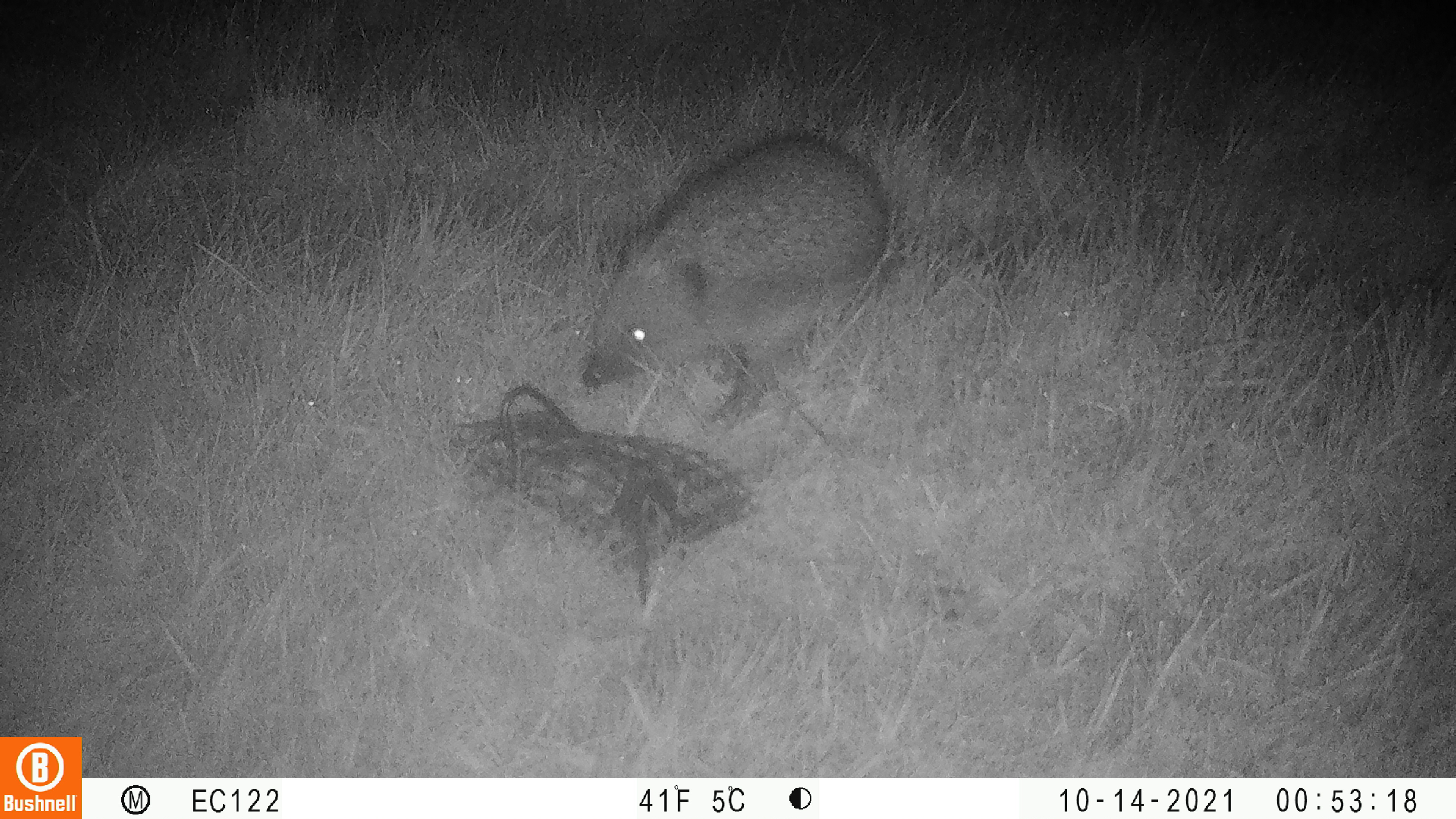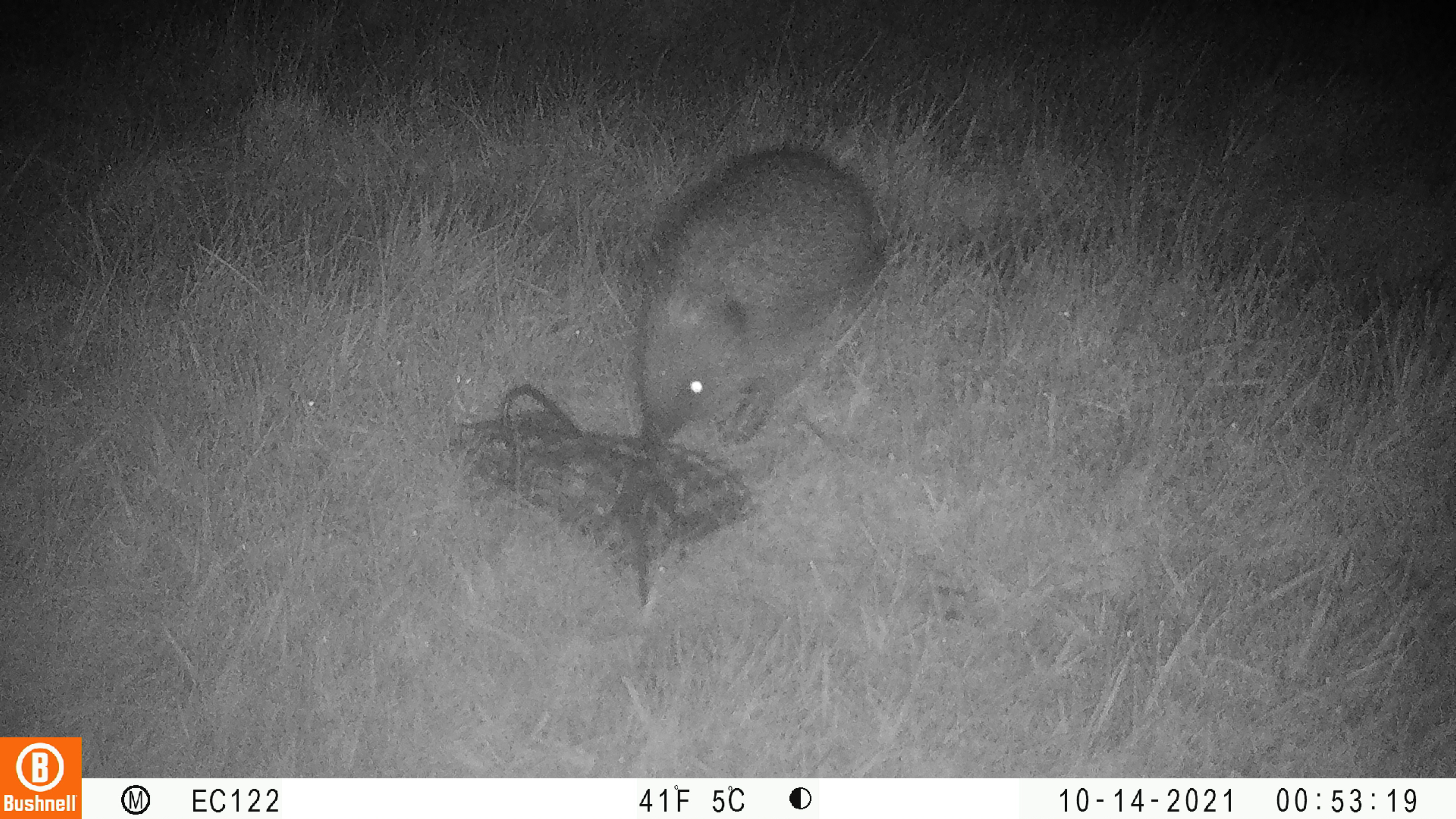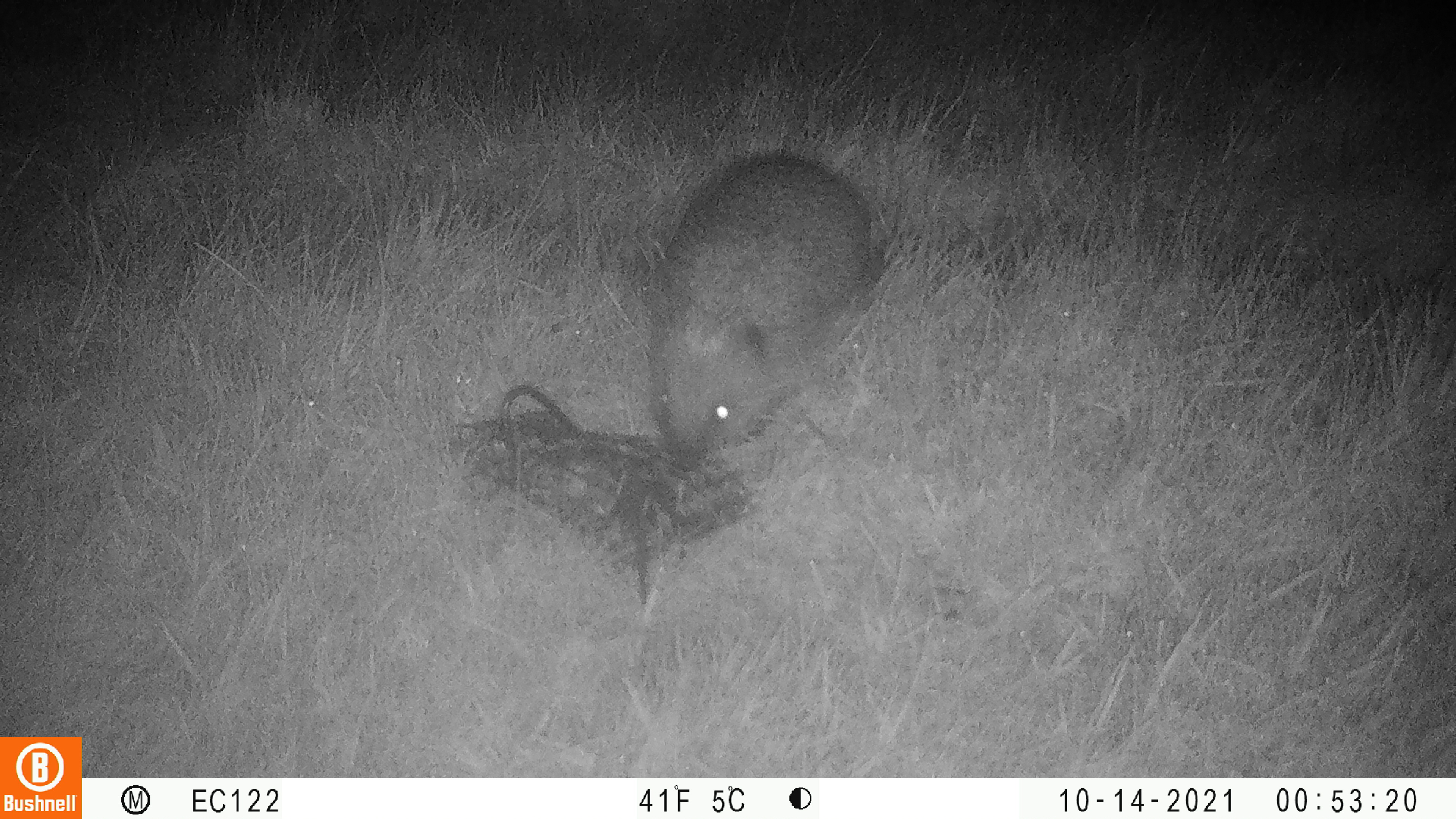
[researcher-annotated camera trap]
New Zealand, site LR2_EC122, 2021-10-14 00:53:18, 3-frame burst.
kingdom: Animalia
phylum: Chordata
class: Mammalia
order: Eulipotyphla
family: Erinaceidae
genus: Erinaceus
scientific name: Erinaceus europaeus europaeus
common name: european hedgehog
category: hedgehog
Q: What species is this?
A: Hedgehog (european hedgehog) (Erinaceus europaeus europaeus).